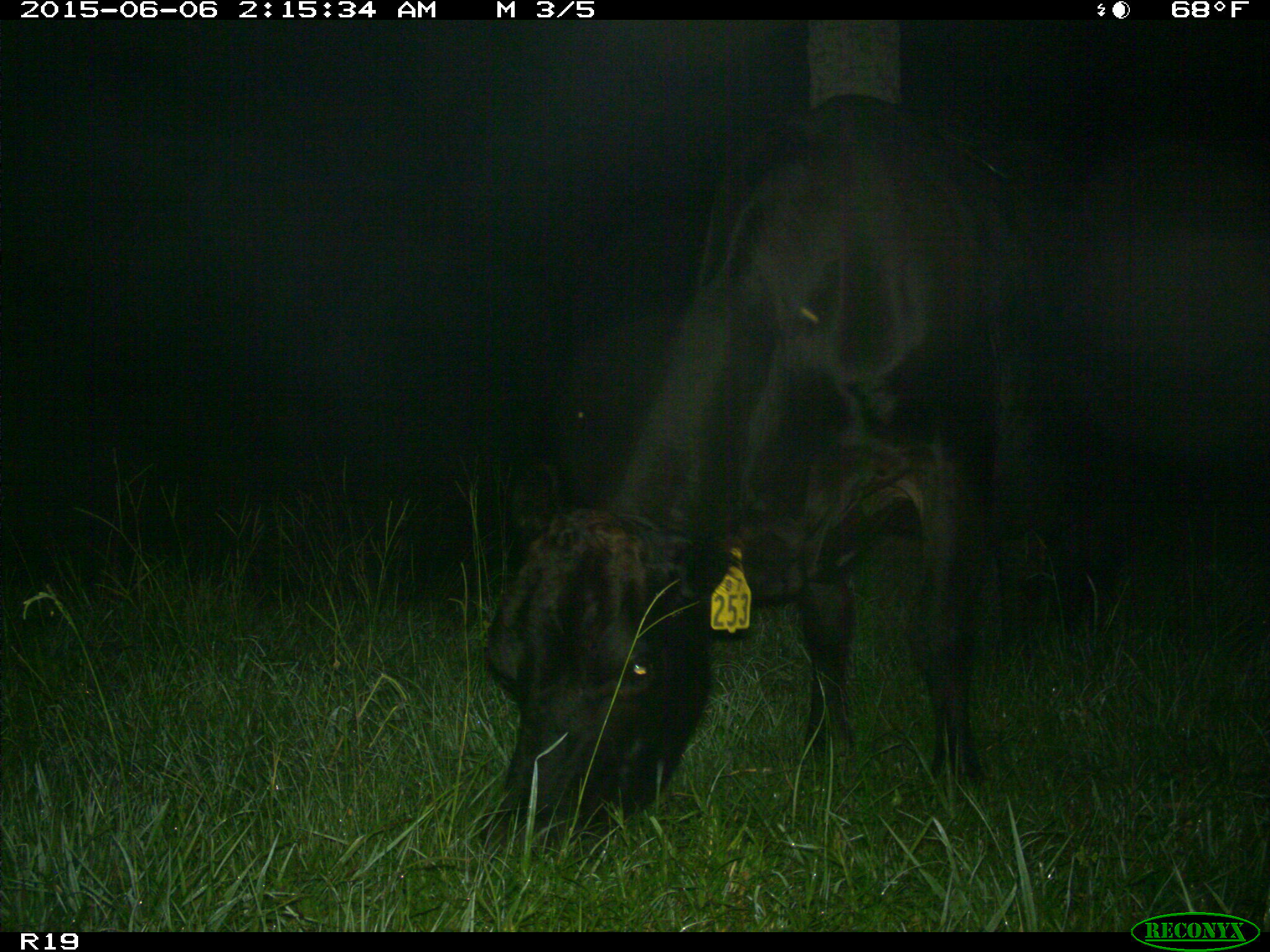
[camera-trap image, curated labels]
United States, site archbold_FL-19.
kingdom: Animalia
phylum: Chordata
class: Mammalia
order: Artiodactyla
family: Bovidae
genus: Bos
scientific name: Bos taurus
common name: domestic cow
Bos taurus (domestic cow).